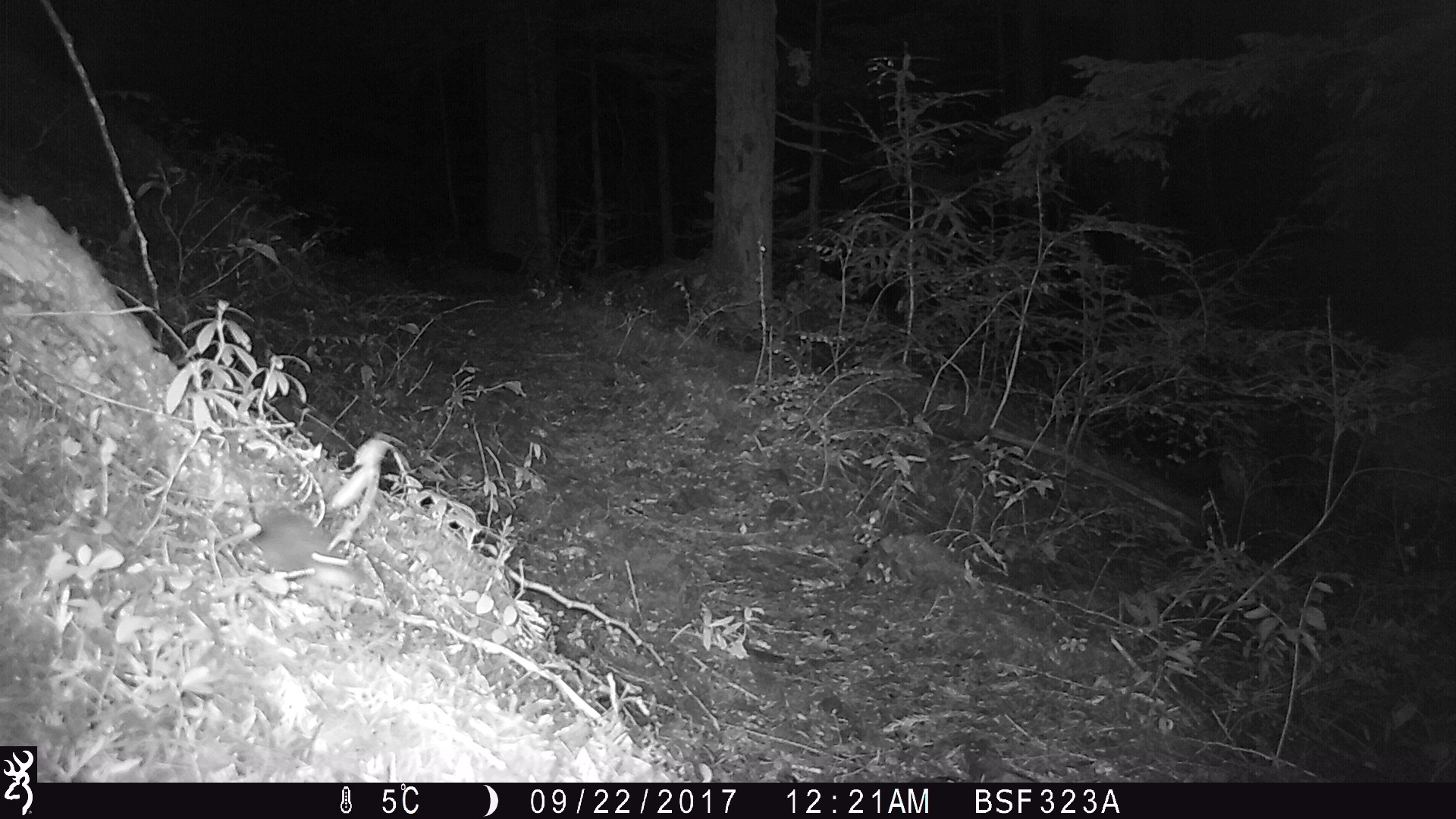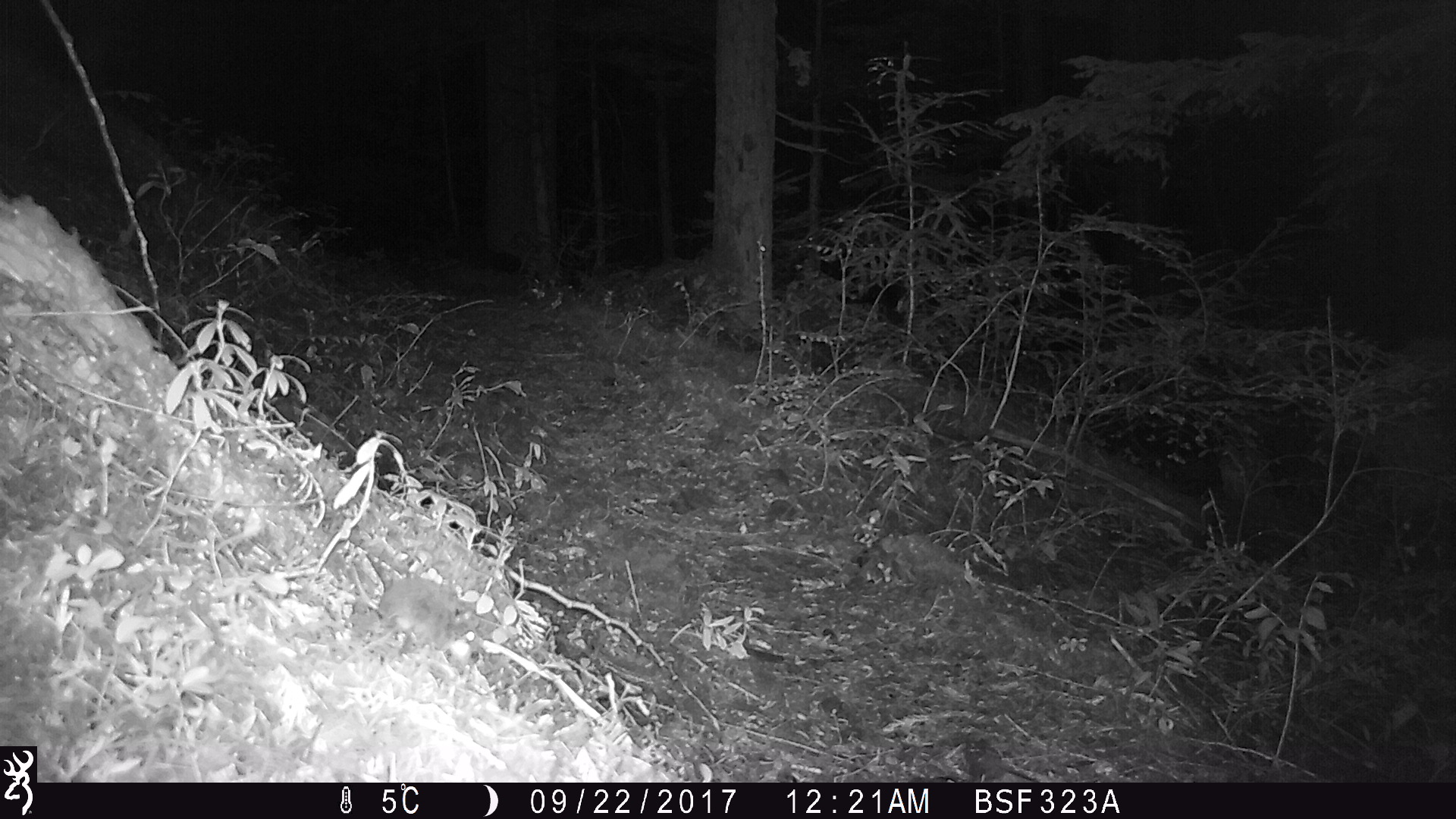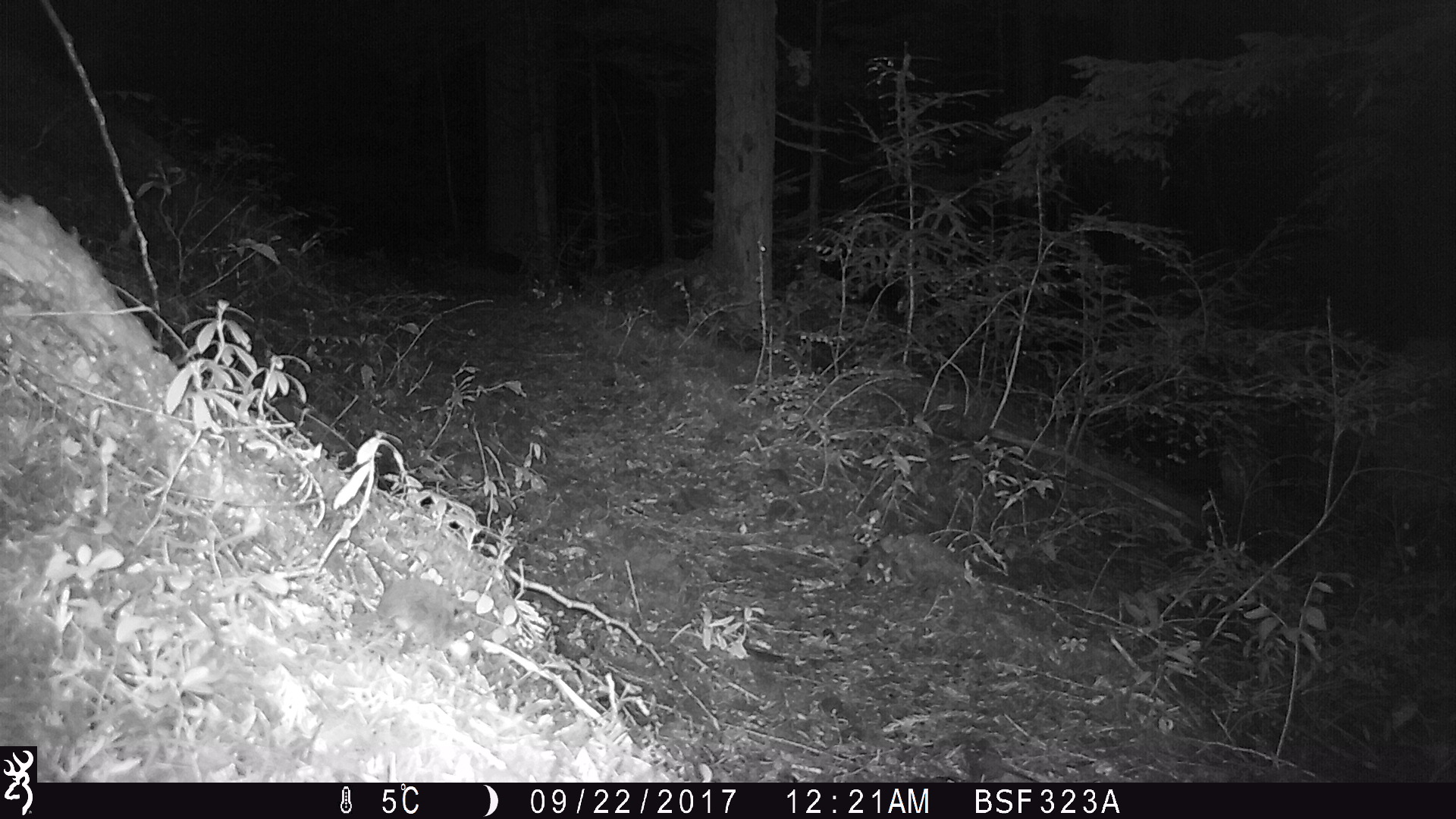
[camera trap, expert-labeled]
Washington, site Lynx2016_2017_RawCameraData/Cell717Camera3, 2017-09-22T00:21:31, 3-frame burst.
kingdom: Animalia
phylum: Chordata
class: Mammalia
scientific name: Mammalia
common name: small mammal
Small mammal (Mammalia). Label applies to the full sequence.